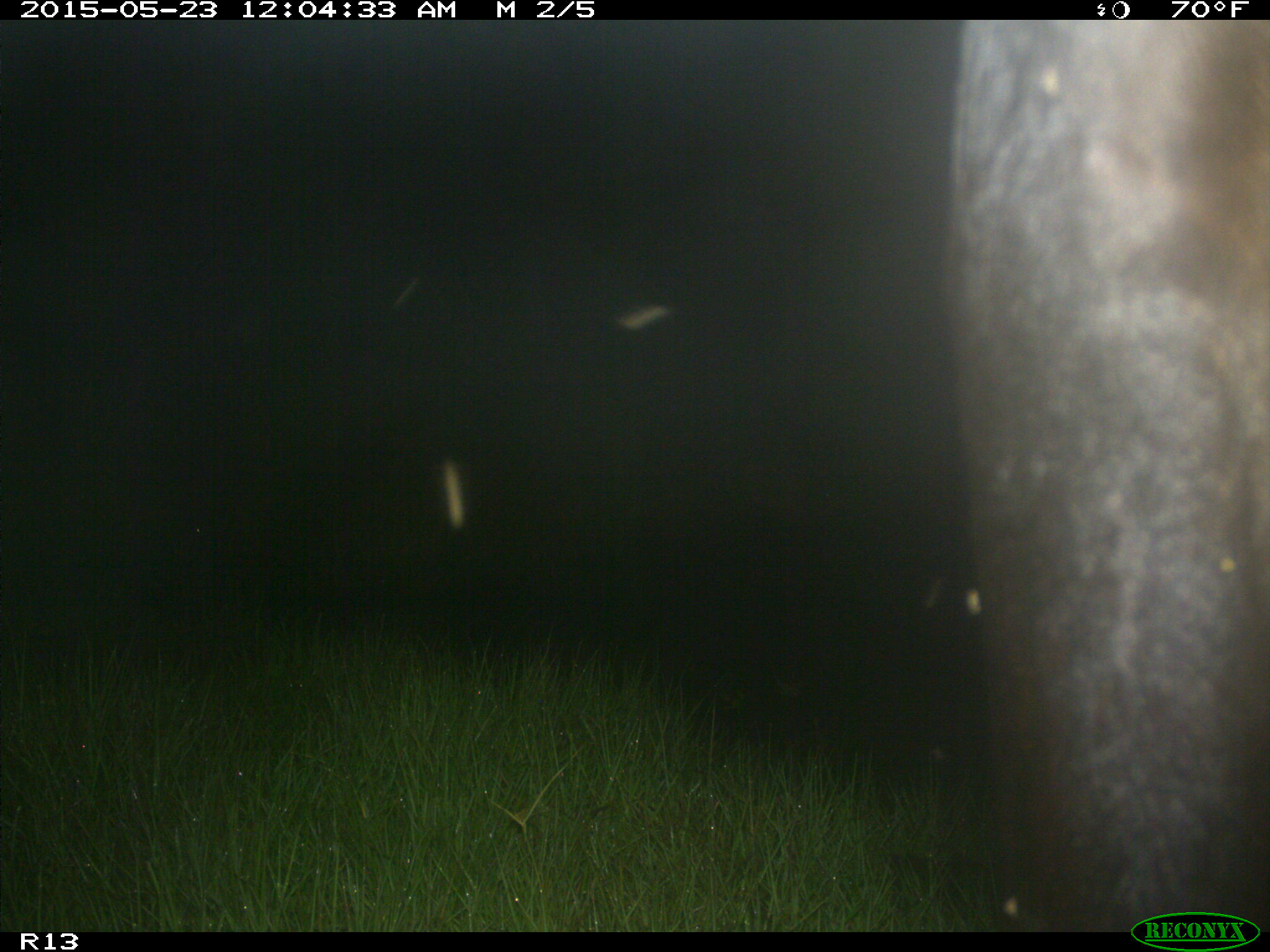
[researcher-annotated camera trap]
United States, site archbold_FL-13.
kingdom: Animalia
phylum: Chordata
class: Mammalia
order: Artiodactyla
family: Bovidae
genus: Bos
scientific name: Bos taurus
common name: domestic cow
Bos taurus (domestic cow).